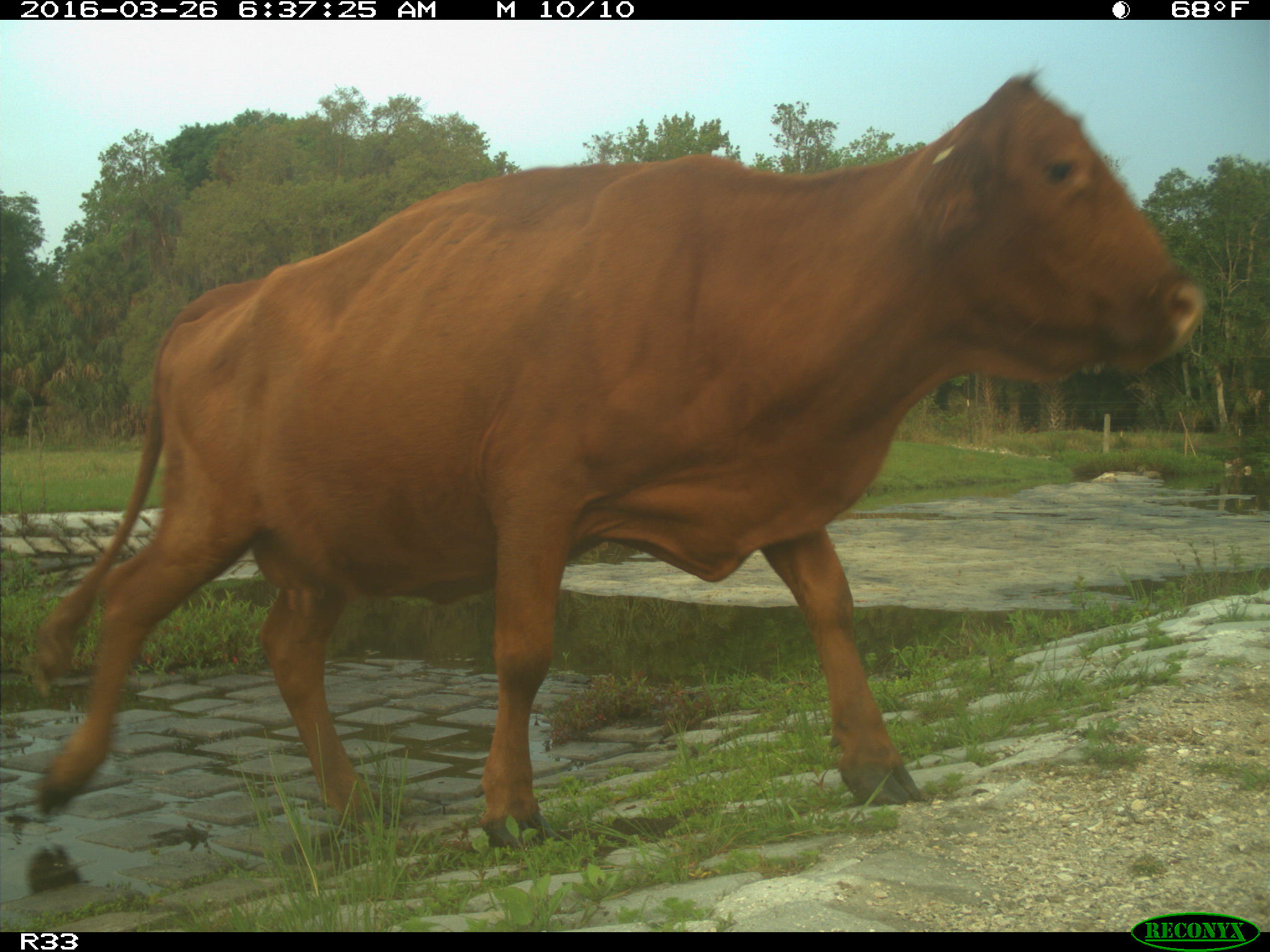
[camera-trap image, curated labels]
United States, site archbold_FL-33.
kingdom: Animalia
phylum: Chordata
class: Mammalia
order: Artiodactyla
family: Bovidae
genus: Bos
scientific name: Bos taurus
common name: domestic cow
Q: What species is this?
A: Bos taurus (domestic cow).